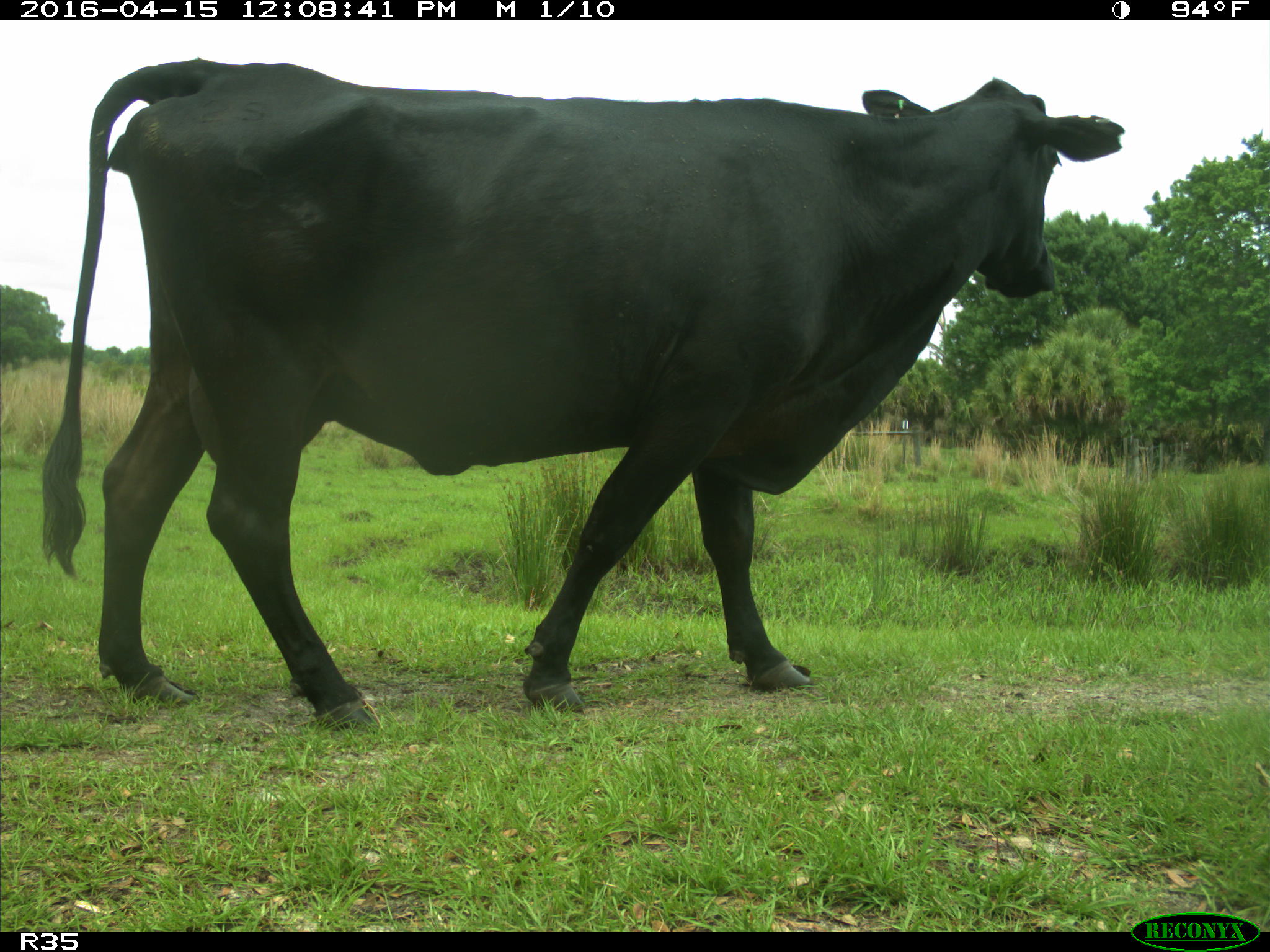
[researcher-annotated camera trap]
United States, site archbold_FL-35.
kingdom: Animalia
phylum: Chordata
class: Mammalia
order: Artiodactyla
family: Bovidae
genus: Bos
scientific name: Bos taurus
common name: domestic cow